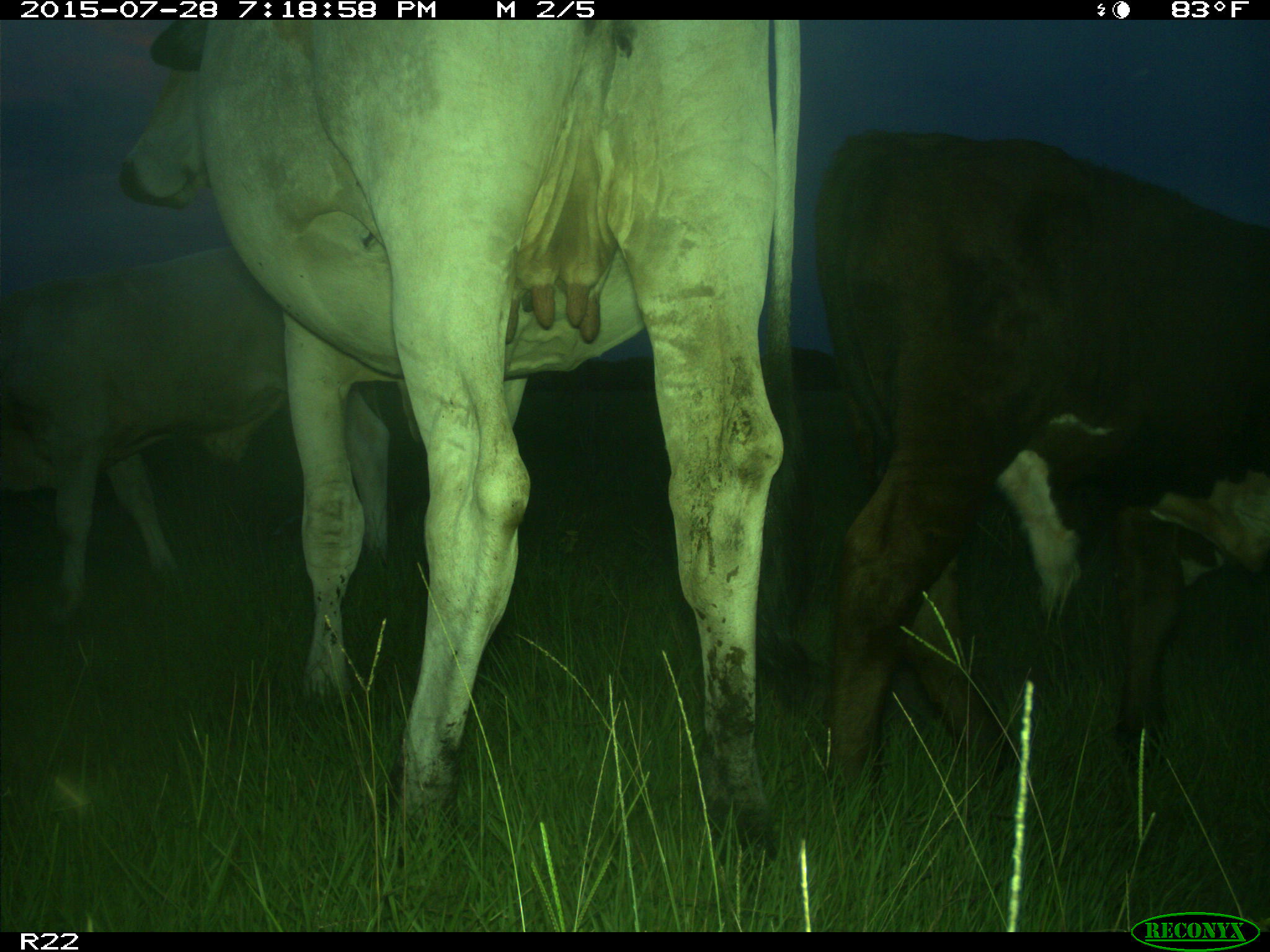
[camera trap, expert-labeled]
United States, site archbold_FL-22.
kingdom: Animalia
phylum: Chordata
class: Mammalia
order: Artiodactyla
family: Bovidae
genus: Bos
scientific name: Bos taurus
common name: domestic cow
Bos taurus (domestic cow).